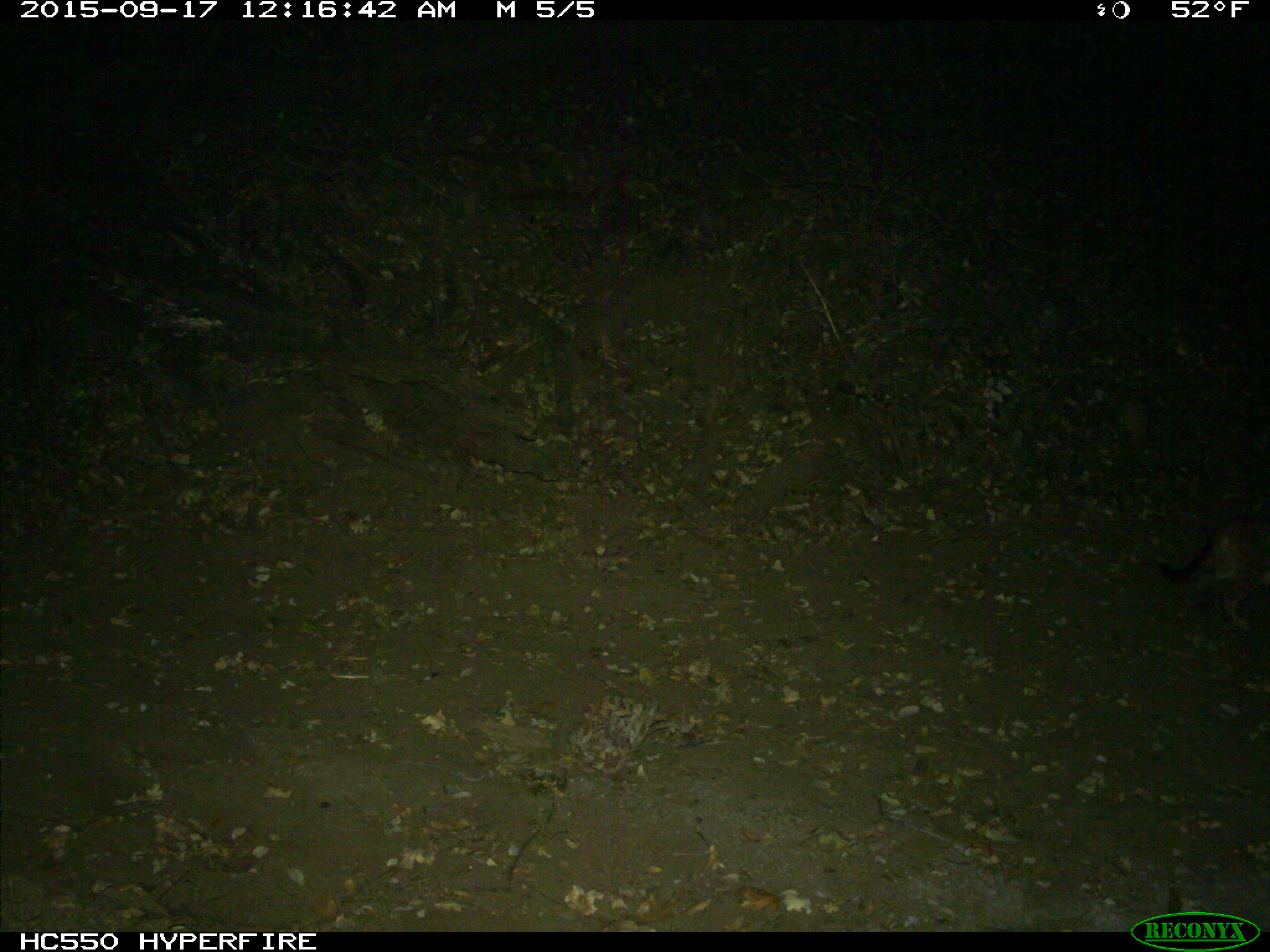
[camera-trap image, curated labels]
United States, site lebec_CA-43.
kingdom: Animalia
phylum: Chordata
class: Mammalia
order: Carnivora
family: Felidae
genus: Puma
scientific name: Puma concolor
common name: mountain lion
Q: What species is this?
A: Puma concolor (mountain lion).